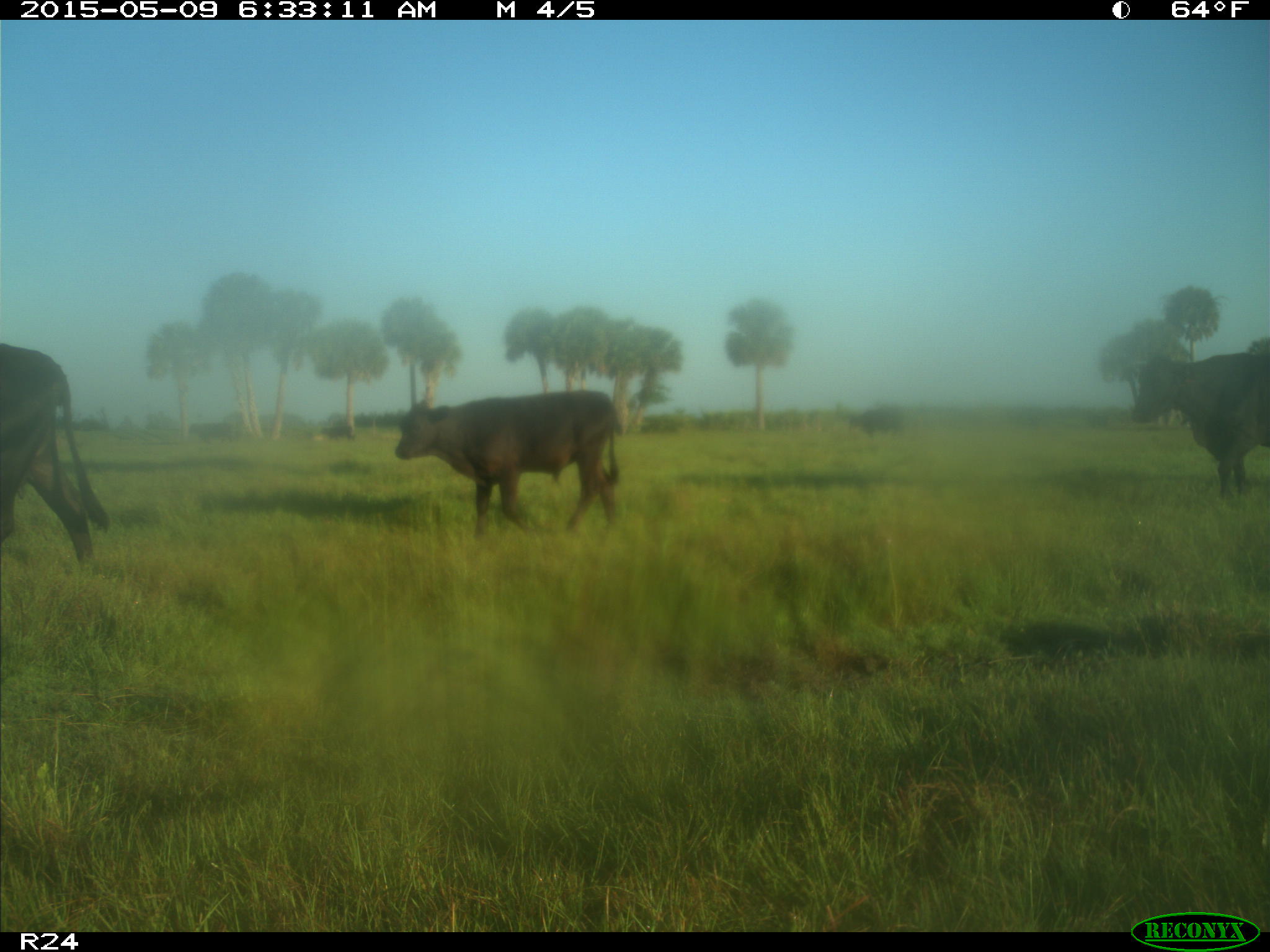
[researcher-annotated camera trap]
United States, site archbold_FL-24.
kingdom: Animalia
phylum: Chordata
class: Mammalia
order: Artiodactyla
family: Bovidae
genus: Bos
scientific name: Bos taurus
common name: domestic cow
Bos taurus (domestic cow).